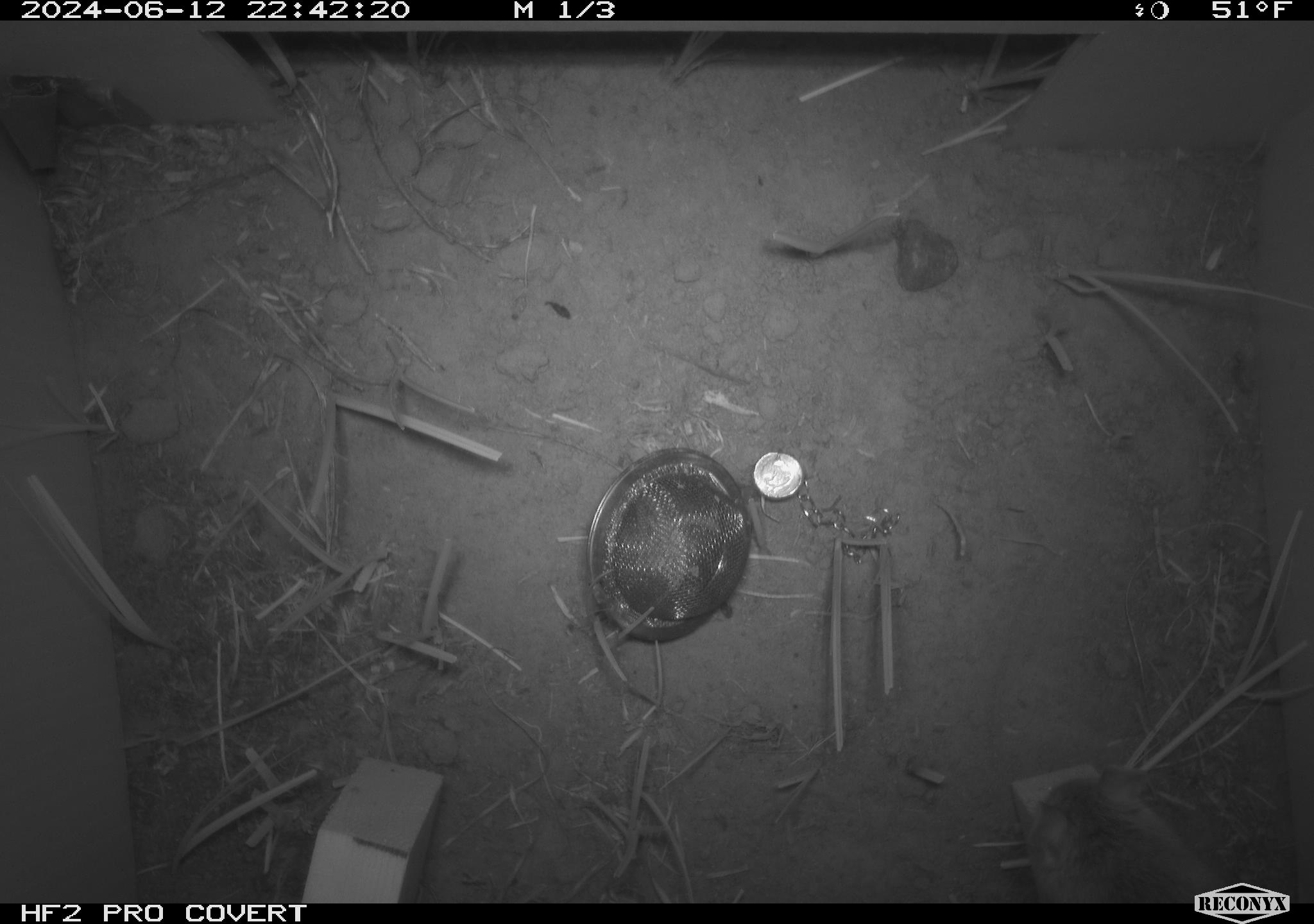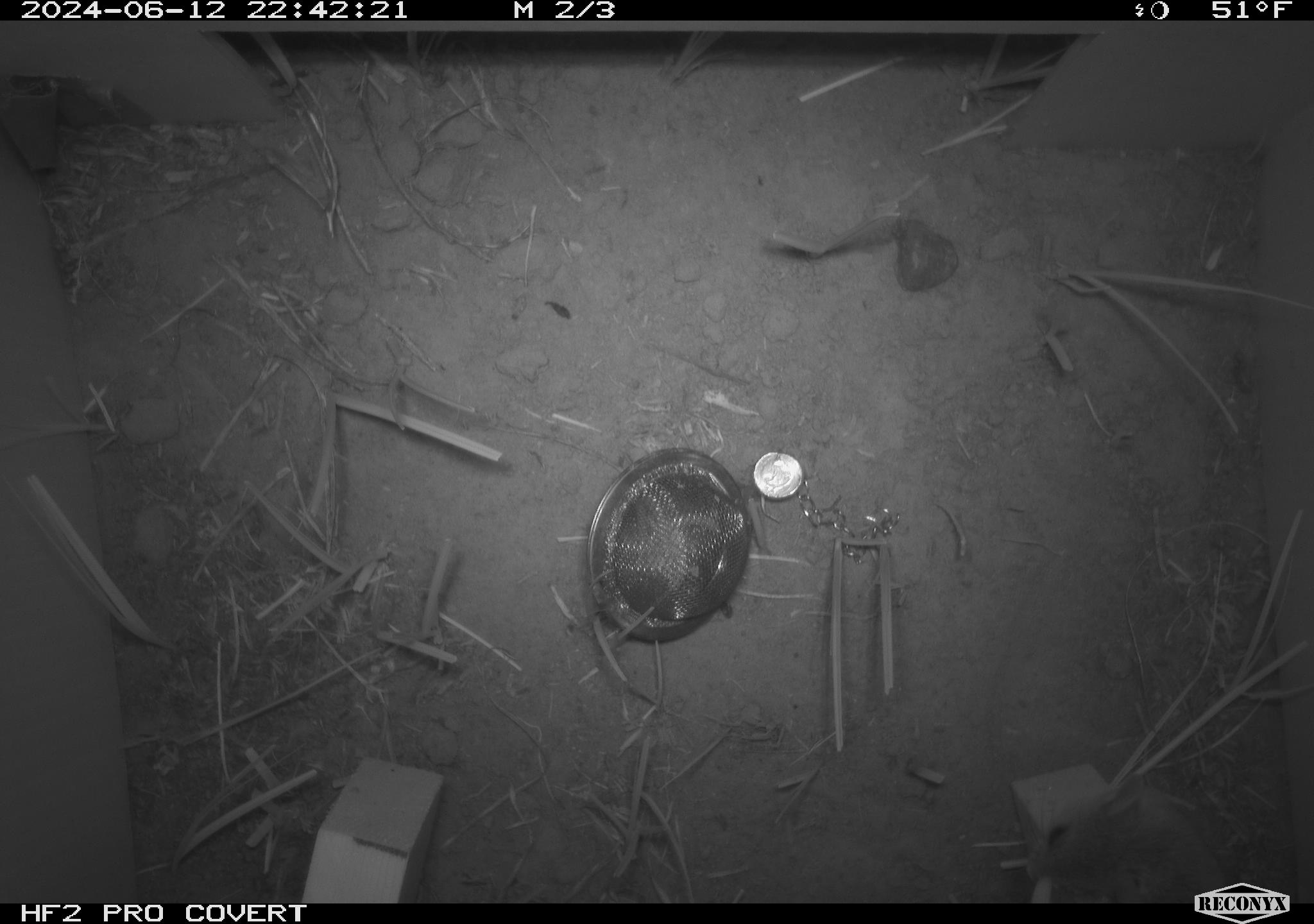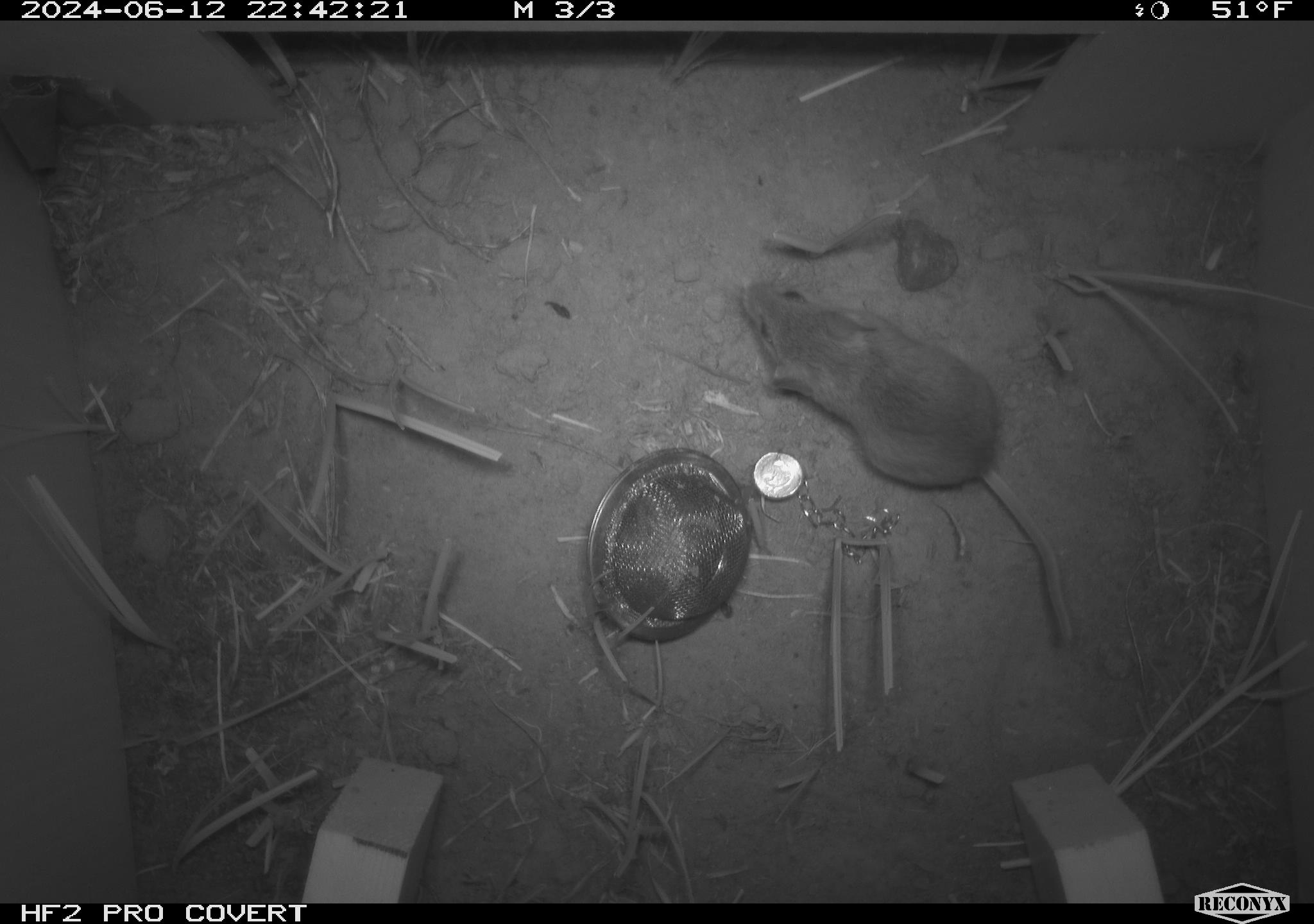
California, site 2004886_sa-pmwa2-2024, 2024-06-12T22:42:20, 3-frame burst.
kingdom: Animalia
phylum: Chordata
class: Mammalia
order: Rodentia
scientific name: Rodentia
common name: mouse species